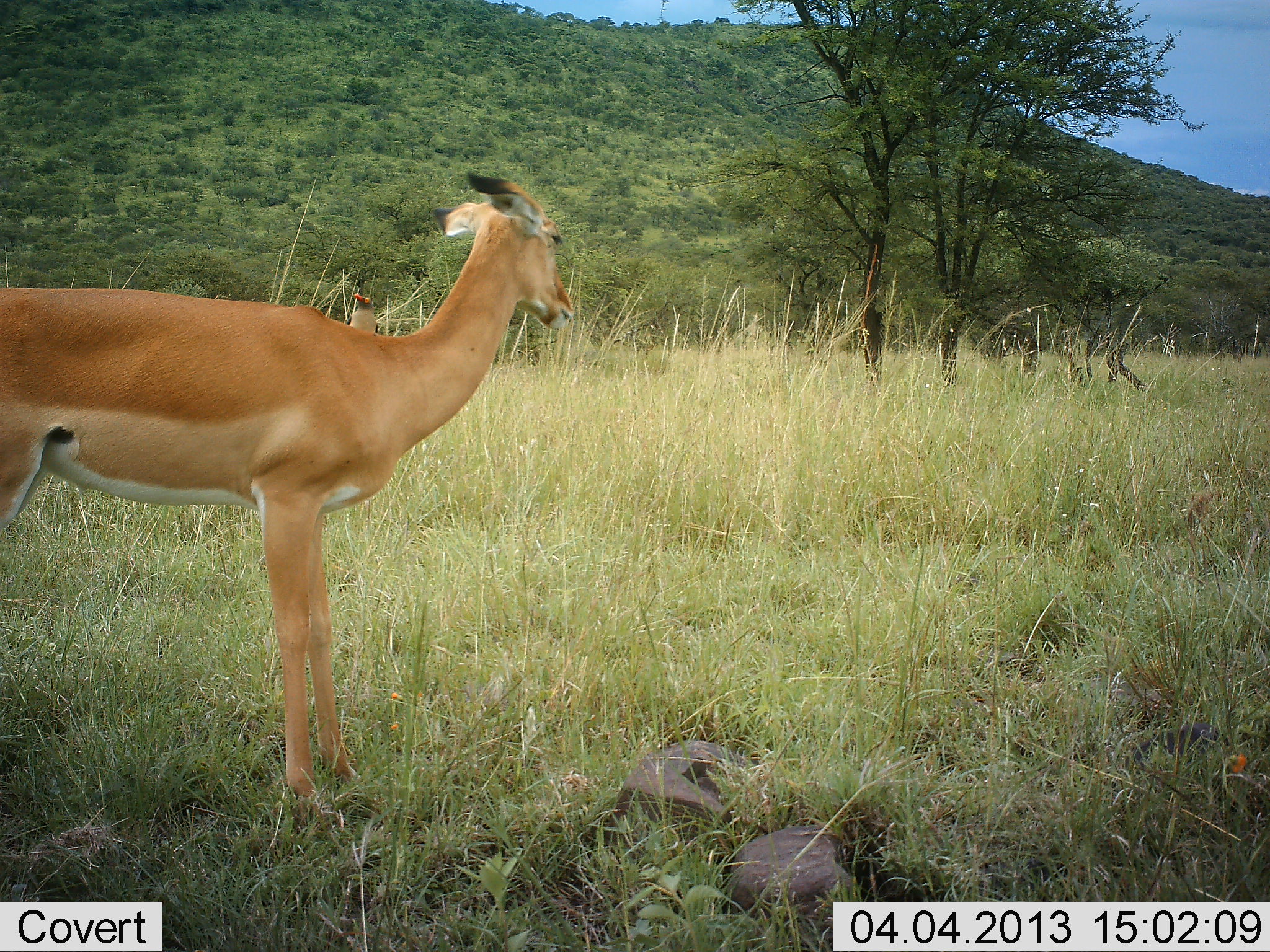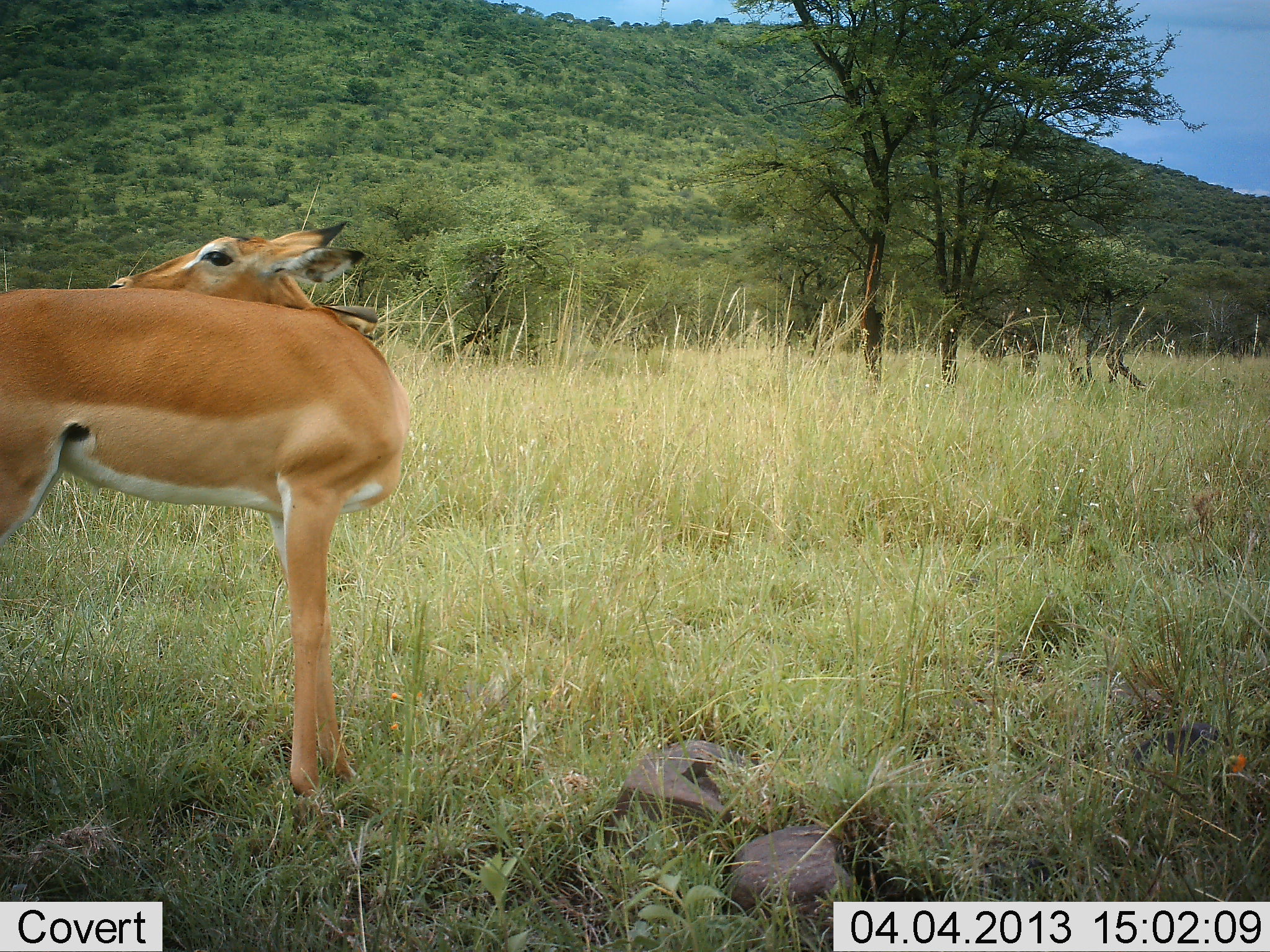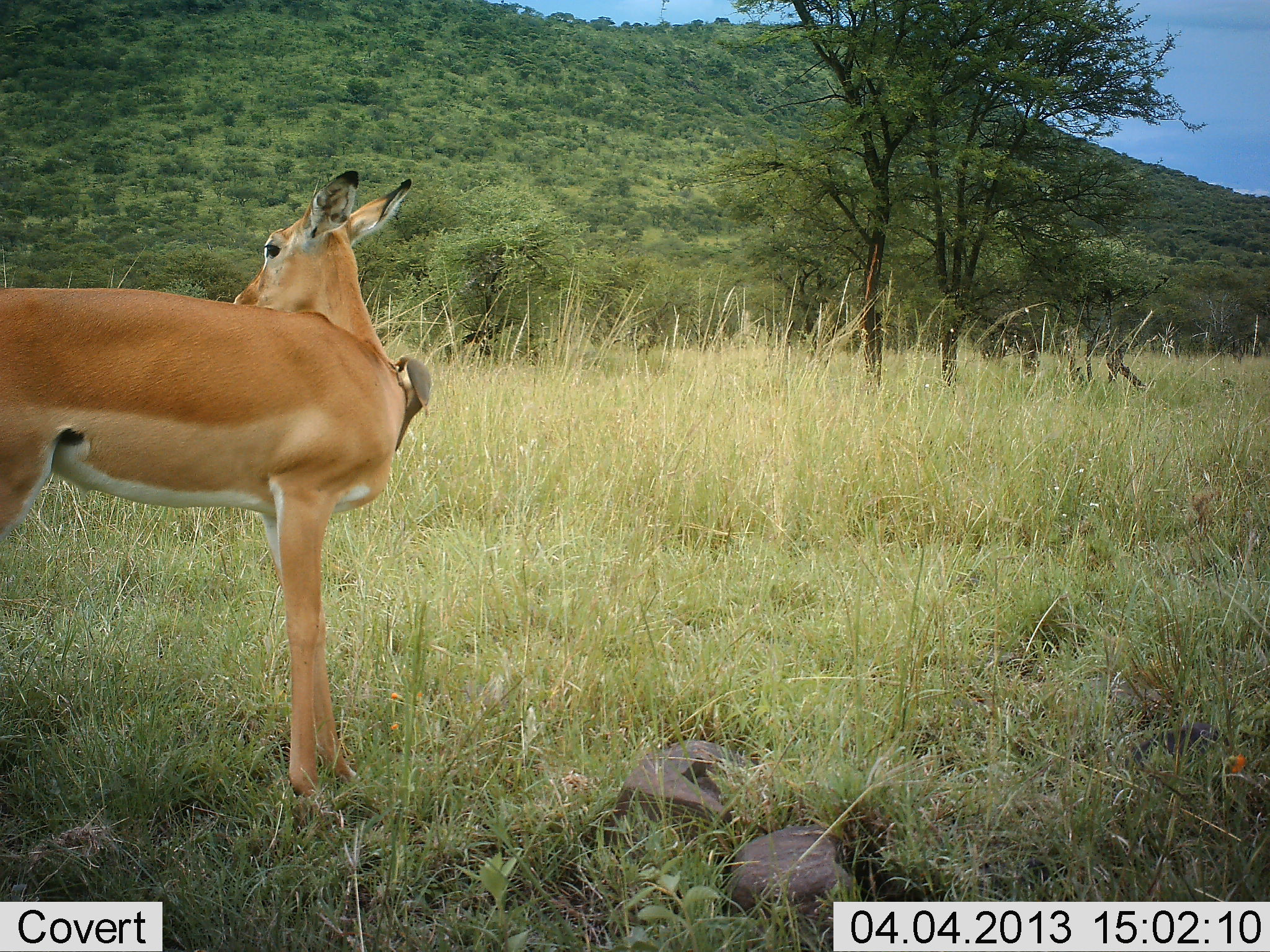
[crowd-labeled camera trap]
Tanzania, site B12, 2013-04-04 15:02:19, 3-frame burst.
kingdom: Animalia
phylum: Chordata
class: Mammalia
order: Artiodactyla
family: Bovidae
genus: Aepyceros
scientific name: Aepyceros melampus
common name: impala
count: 1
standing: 95%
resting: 0%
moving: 5%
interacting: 0%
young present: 0%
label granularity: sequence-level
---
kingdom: Animalia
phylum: Chordata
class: Aves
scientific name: Aves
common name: bird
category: otherbird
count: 1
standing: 24%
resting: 12%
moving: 12%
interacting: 41%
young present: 0%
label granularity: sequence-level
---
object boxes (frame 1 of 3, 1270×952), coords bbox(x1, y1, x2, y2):
animal: bbox(0, 171, 576, 845); bbox(344, 293, 379, 333)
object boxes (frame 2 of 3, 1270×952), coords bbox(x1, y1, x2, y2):
animal: bbox(0, 219, 414, 842); bbox(321, 304, 378, 339)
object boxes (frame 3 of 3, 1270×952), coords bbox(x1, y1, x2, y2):
animal: bbox(0, 168, 414, 841); bbox(393, 355, 433, 452)